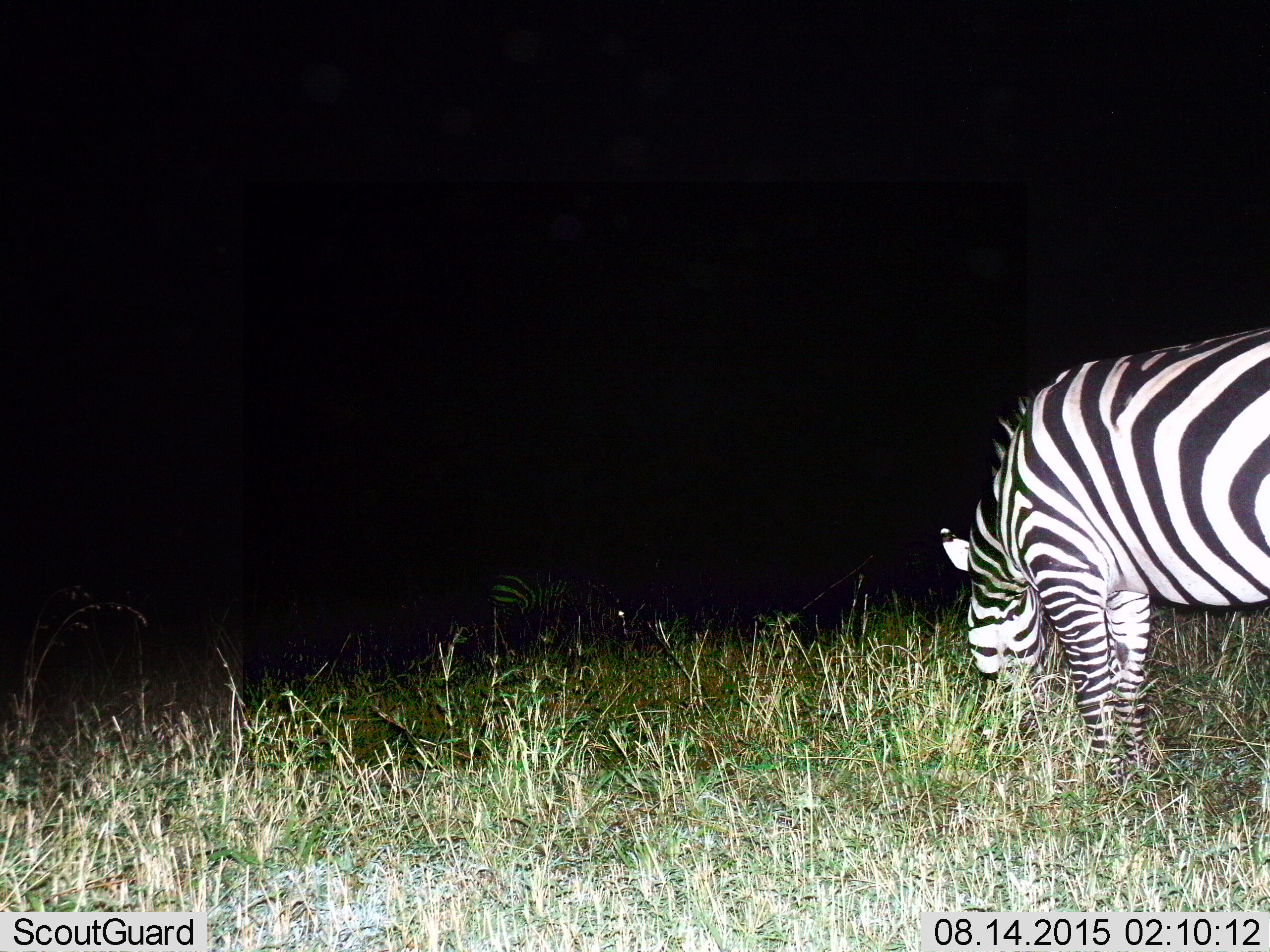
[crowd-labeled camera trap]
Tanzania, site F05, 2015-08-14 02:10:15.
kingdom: Animalia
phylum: Chordata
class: Mammalia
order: Perissodactyla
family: Equidae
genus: Equus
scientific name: Equus quagga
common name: plains zebra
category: zebra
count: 1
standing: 15%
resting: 0%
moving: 0%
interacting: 0%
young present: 5%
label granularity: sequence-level